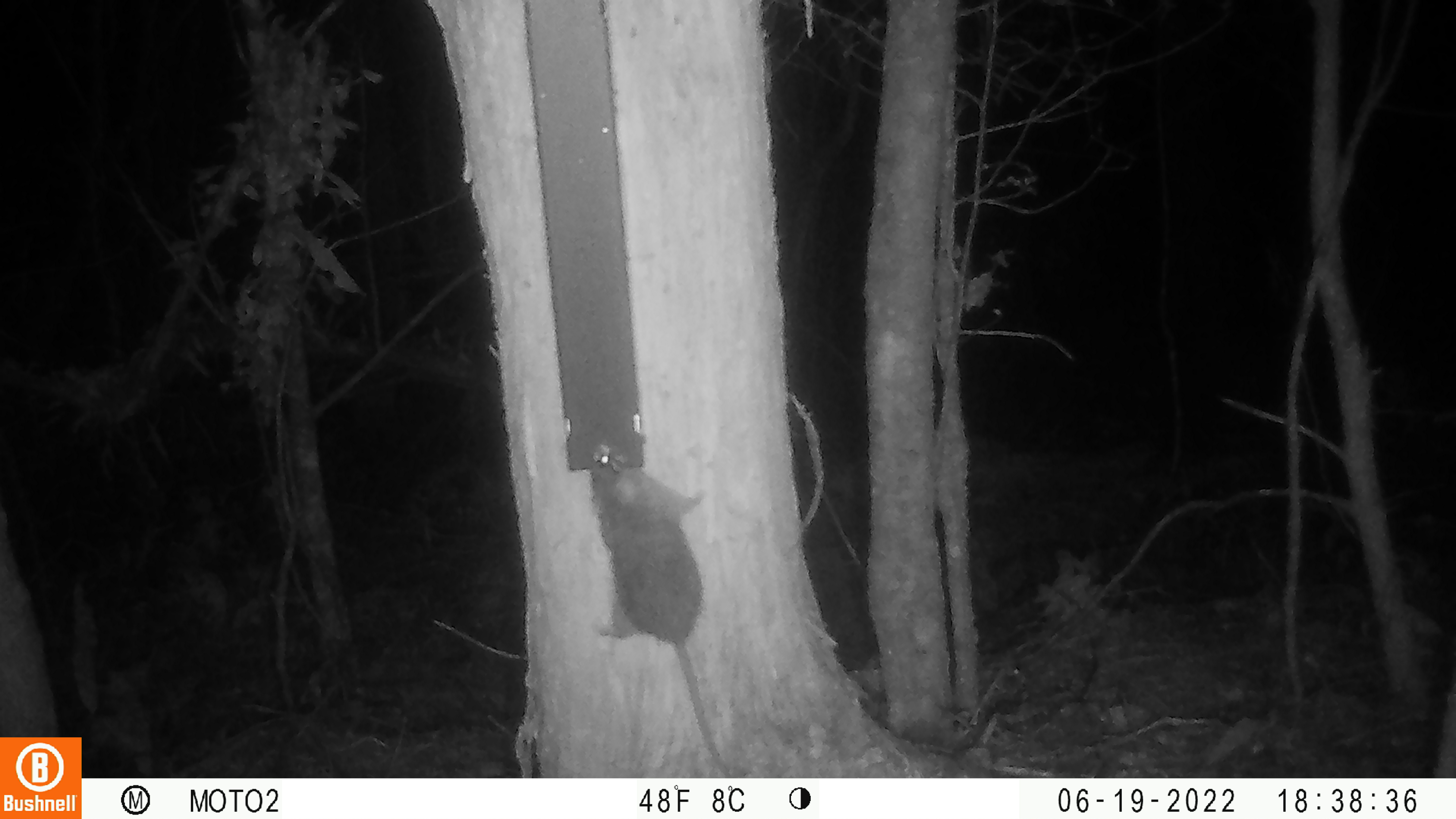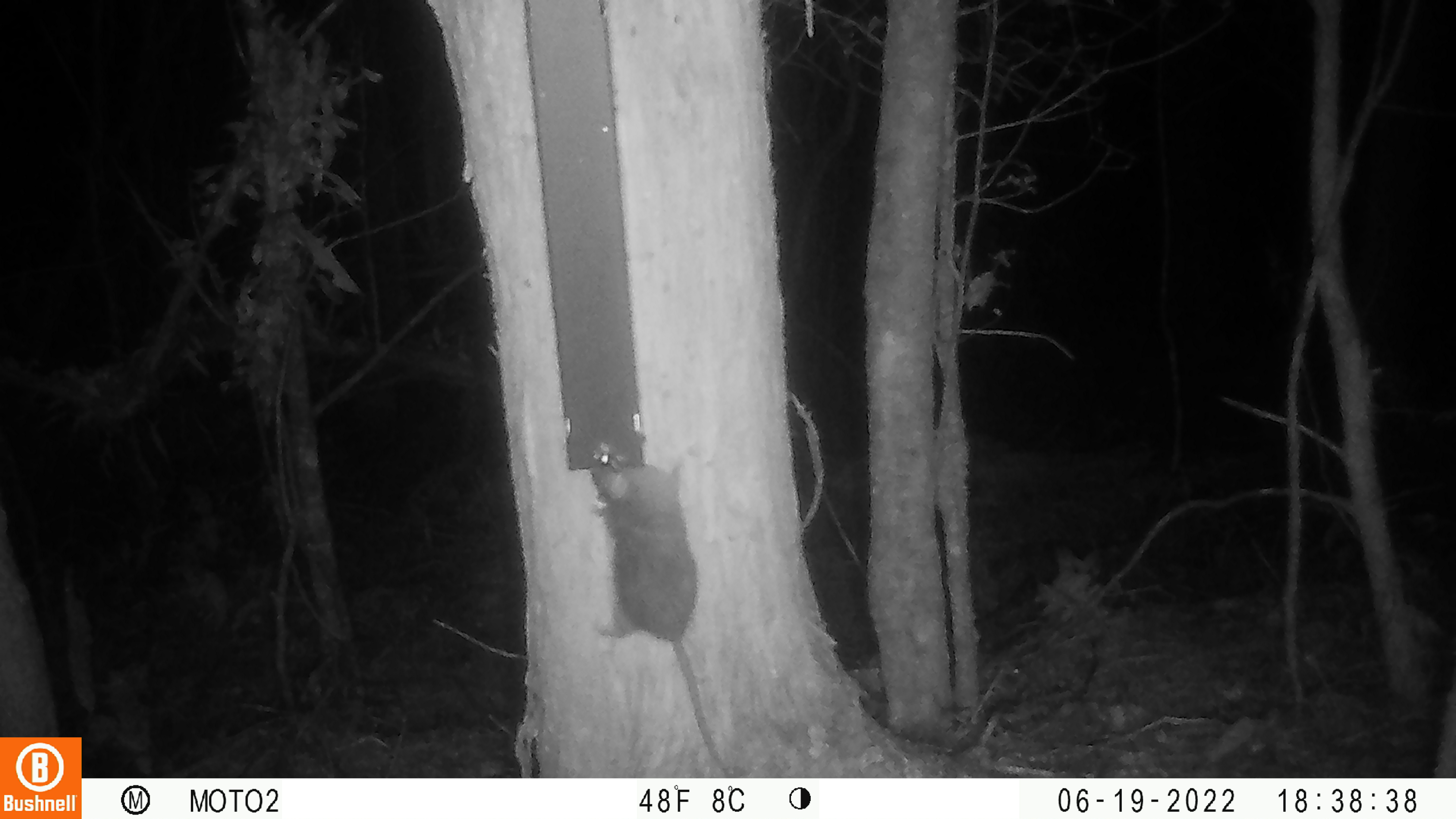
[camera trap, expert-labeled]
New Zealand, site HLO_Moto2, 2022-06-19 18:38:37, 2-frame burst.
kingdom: Animalia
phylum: Chordata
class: Mammalia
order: Rodentia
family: Muridae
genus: Rattus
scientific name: Rattus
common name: rat